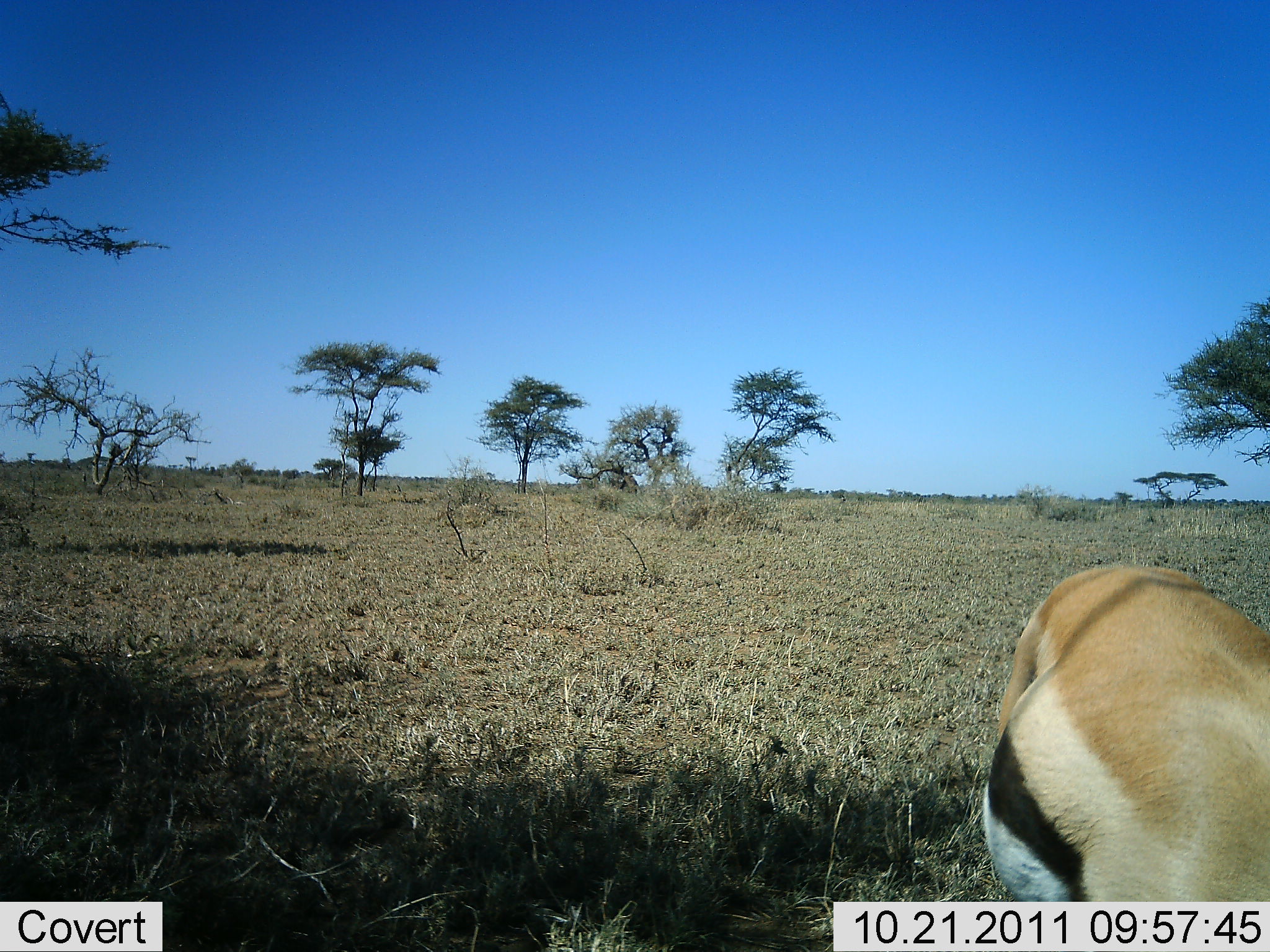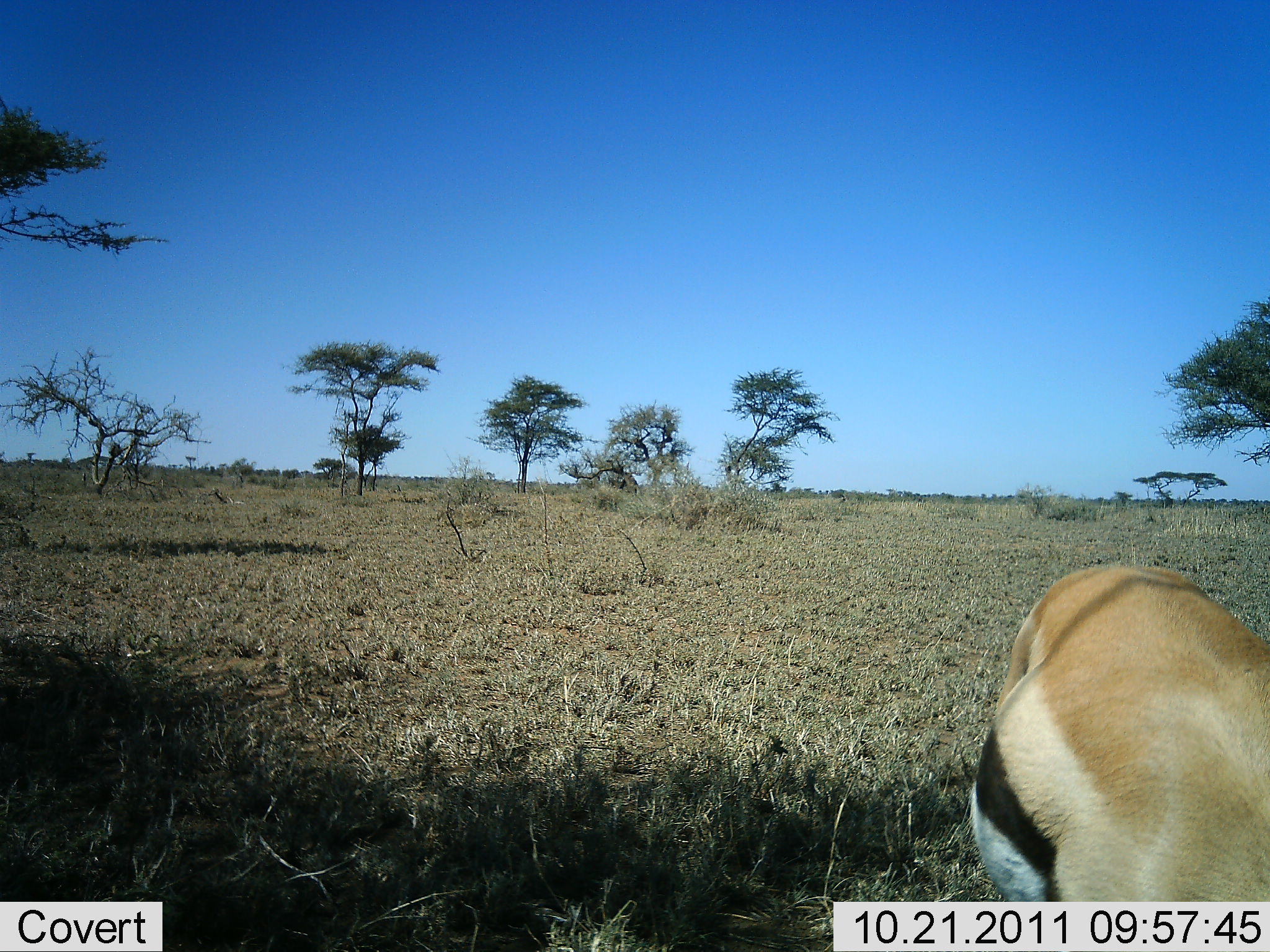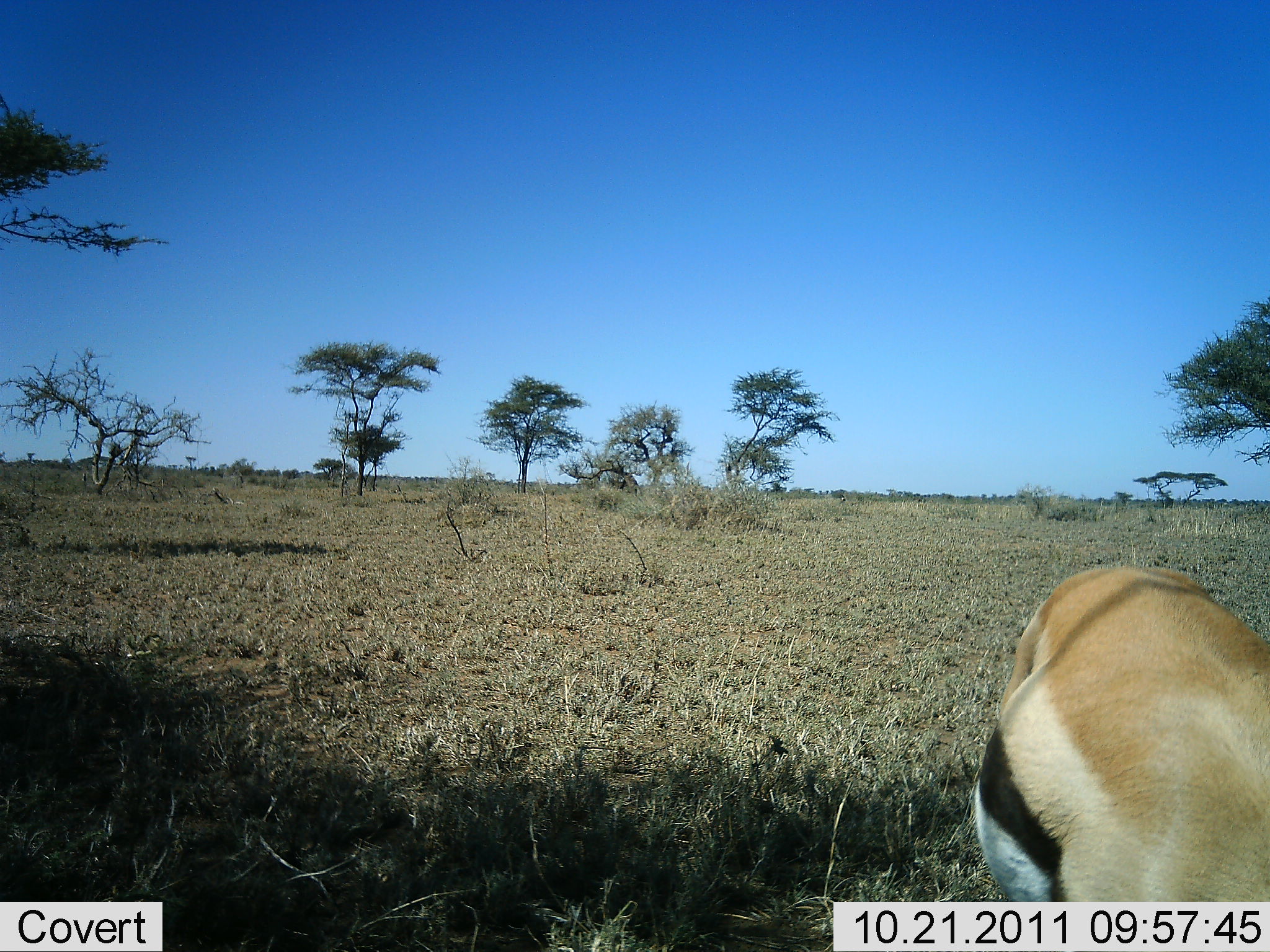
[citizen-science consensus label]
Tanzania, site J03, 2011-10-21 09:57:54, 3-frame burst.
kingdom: Animalia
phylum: Chordata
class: Mammalia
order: Artiodactyla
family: Bovidae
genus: Eudorcas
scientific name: Eudorcas thomsonii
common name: thomson's gazelle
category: gazellethomsons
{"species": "gazellethomsons (thomson's gazelle) (Eudorcas thomsonii)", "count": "1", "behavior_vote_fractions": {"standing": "80%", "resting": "0%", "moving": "0%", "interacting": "0%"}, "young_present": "0%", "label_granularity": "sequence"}